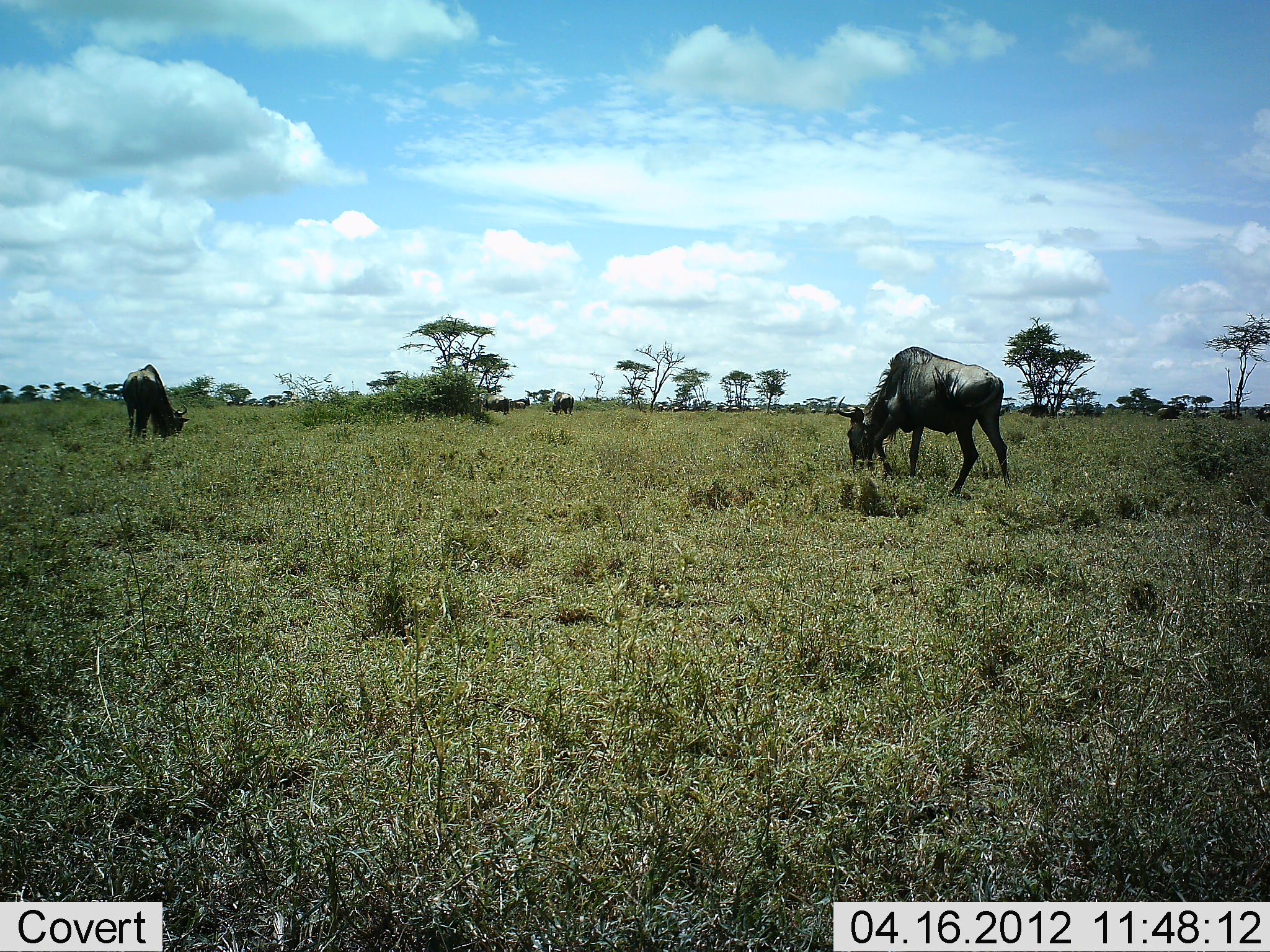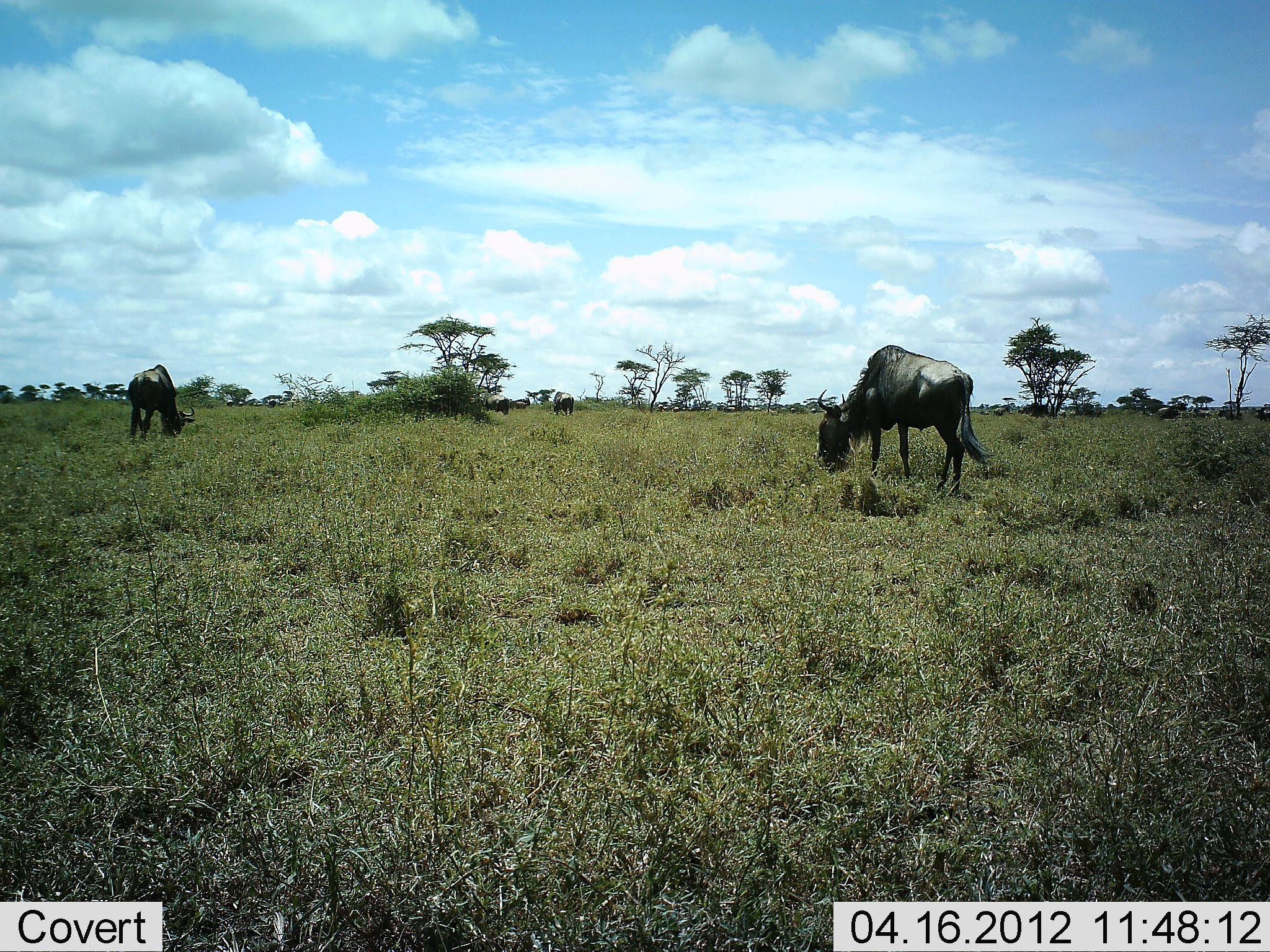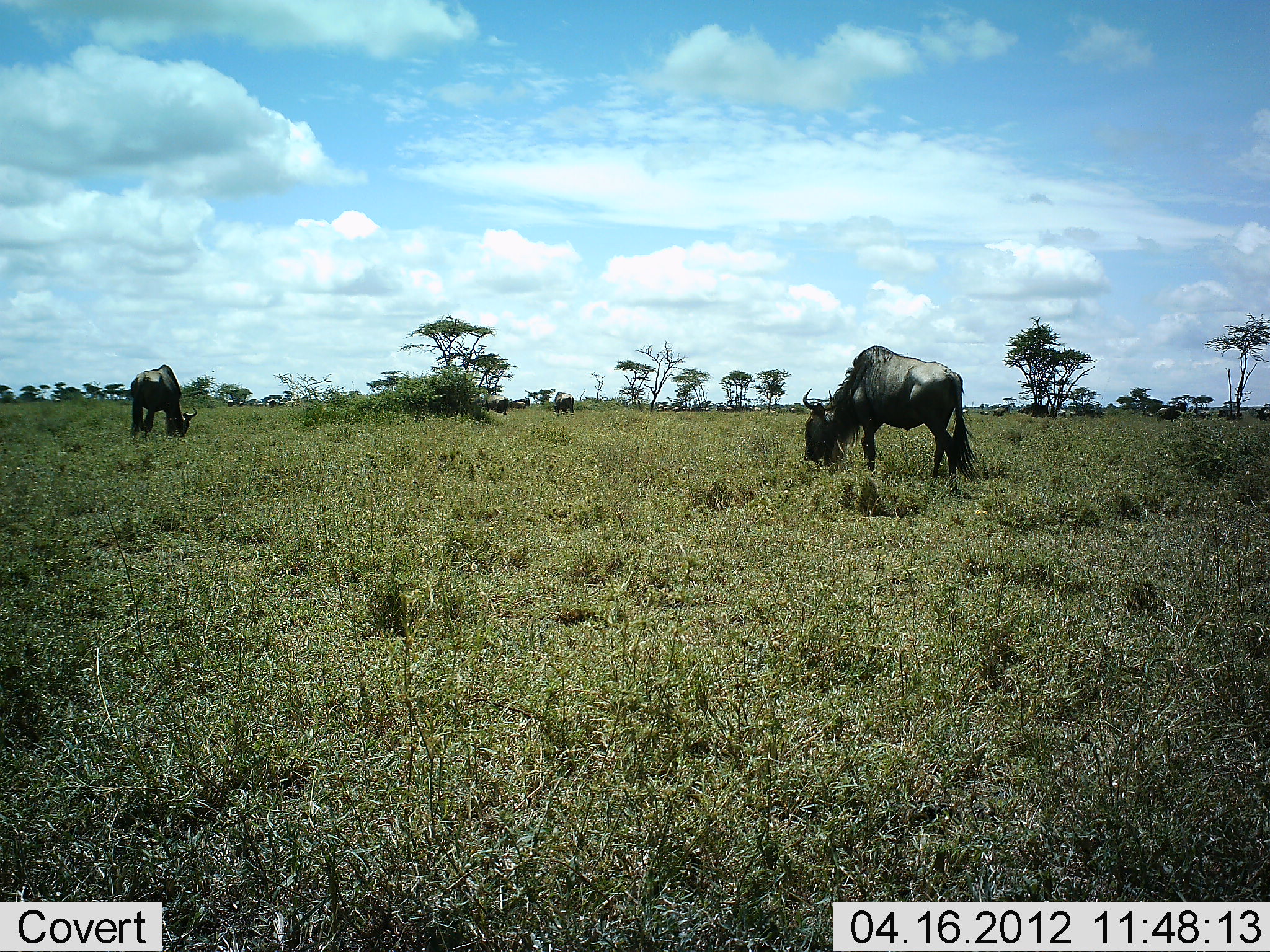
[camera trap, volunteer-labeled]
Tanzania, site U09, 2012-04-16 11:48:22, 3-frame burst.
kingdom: Animalia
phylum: Chordata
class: Mammalia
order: Artiodactyla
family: Bovidae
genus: Connochaetes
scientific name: Connochaetes taurinus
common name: blue wildebeest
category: wildebeest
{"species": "wildebeest (blue wildebeest) (Connochaetes taurinus)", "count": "4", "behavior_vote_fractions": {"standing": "21%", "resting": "0%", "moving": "5%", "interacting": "0%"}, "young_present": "0%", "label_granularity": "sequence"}